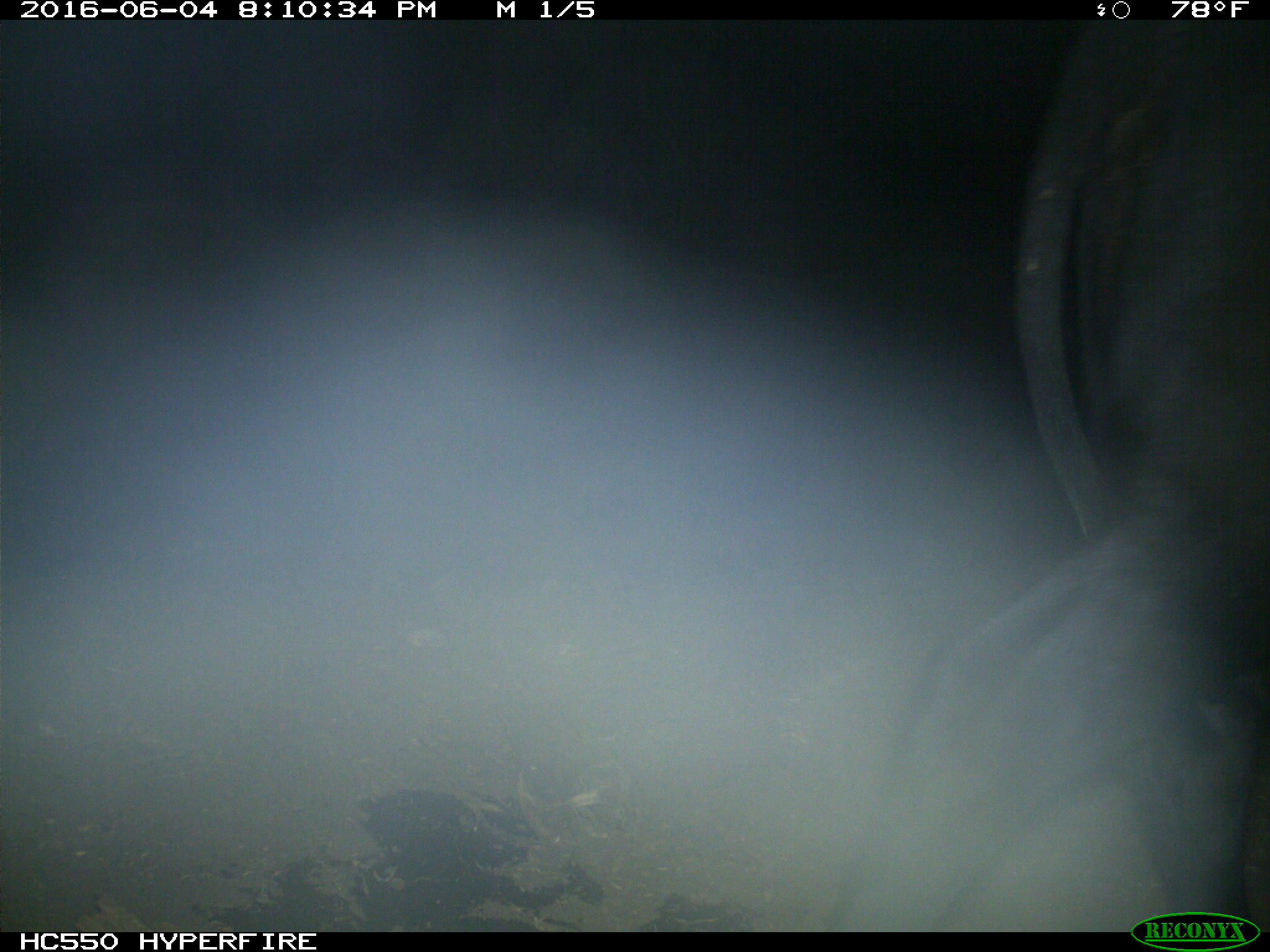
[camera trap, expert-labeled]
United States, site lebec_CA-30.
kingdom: Animalia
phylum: Chordata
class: Mammalia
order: Artiodactyla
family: Bovidae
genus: Bos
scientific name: Bos taurus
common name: domestic cow